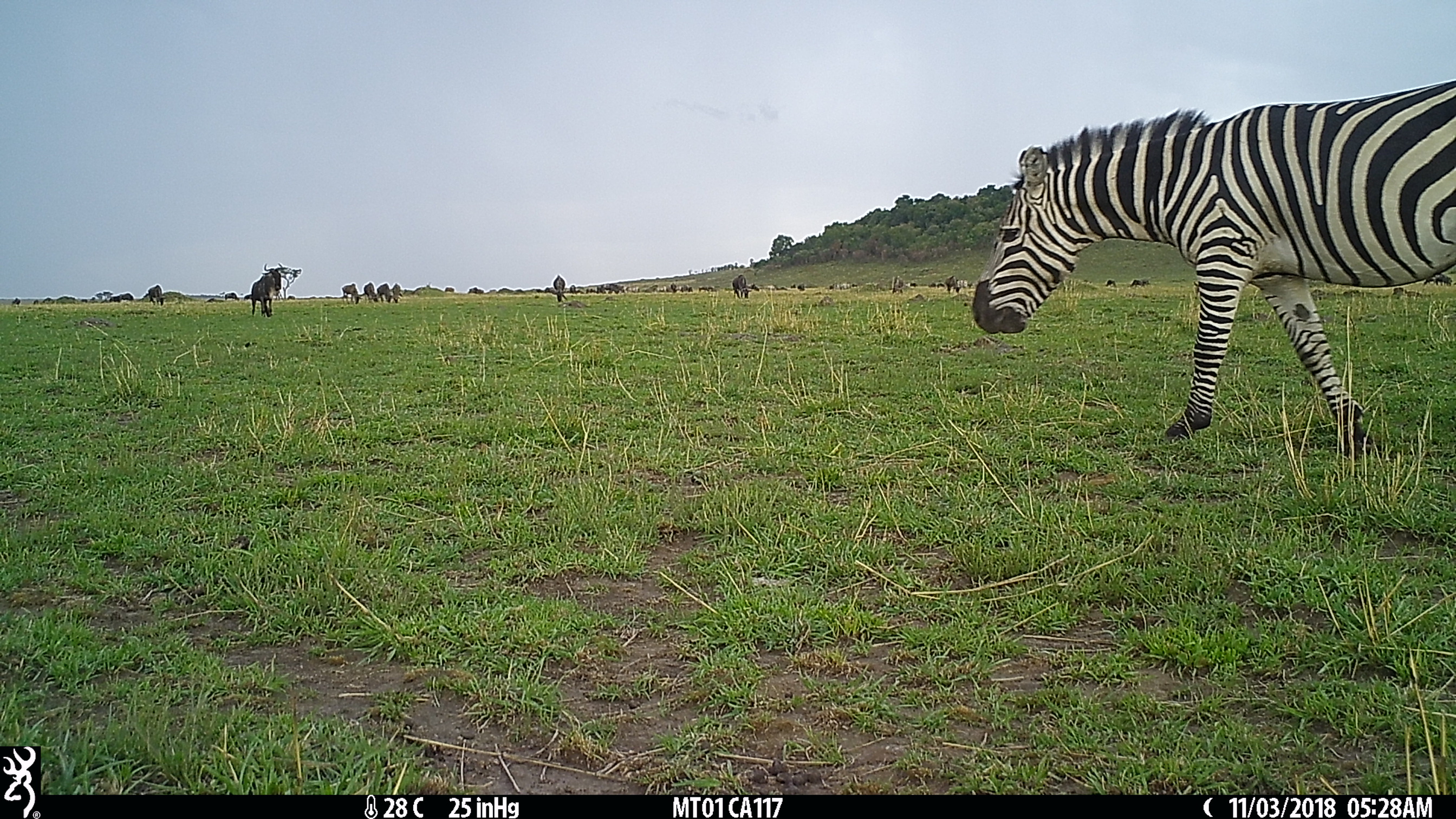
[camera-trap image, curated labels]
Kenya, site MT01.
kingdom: Animalia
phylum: Chordata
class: Mammalia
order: Perissodactyla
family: Equidae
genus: Equus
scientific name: Equus quagga burchellii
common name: burchell's zebra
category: zebra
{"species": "zebra (burchell's zebra) (Equus quagga burchellii)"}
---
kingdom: Animalia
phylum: Chordata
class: Mammalia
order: Artiodactyla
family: Bovidae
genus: Connochaetes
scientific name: Connochaetes taurinus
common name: blue wildebeest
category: wildebeest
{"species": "wildebeest (blue wildebeest) (Connochaetes taurinus)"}